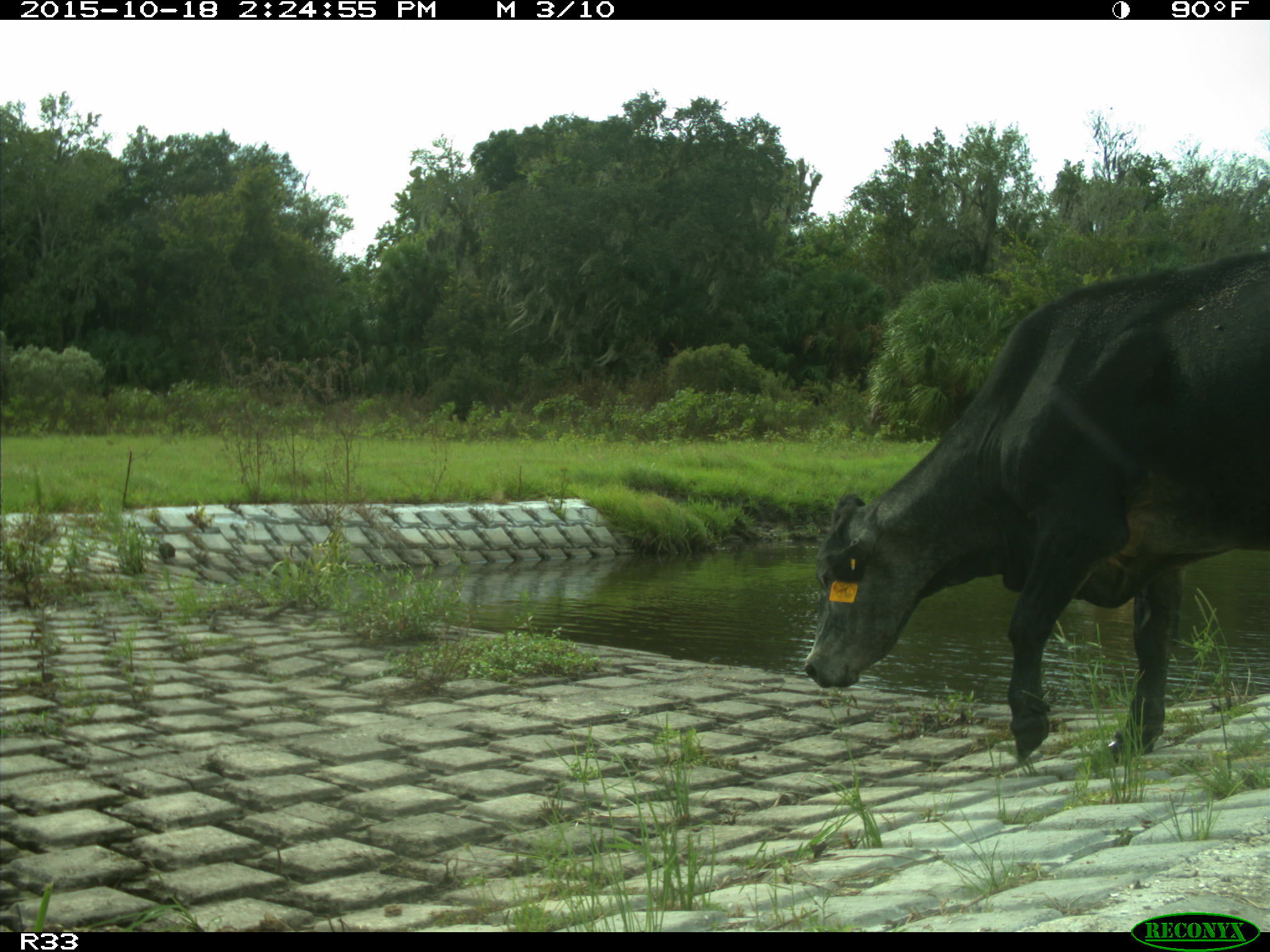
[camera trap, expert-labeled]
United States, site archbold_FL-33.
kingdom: Animalia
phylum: Chordata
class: Mammalia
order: Artiodactyla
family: Bovidae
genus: Bos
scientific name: Bos taurus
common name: domestic cow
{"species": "Bos taurus (domestic cow)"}